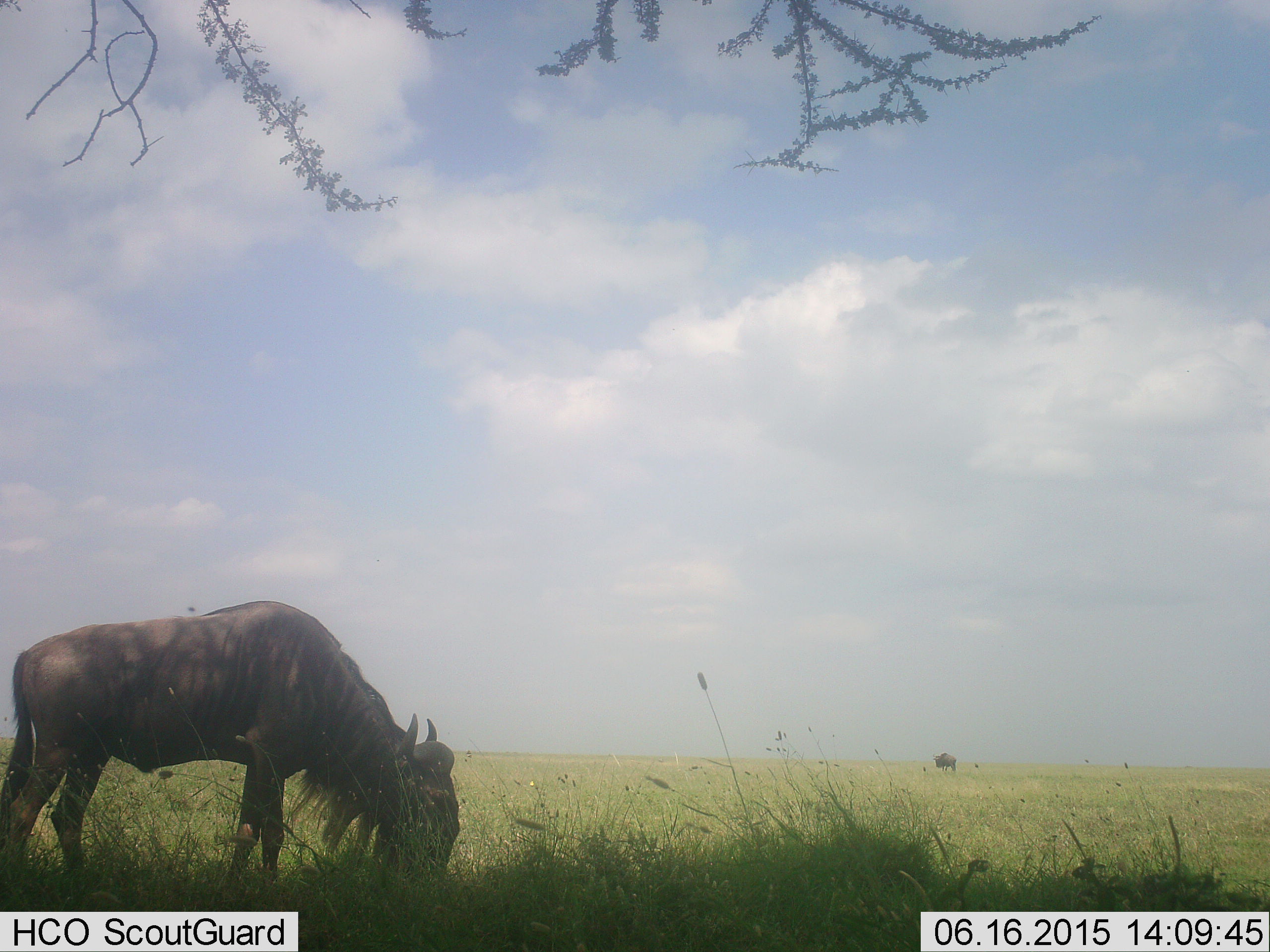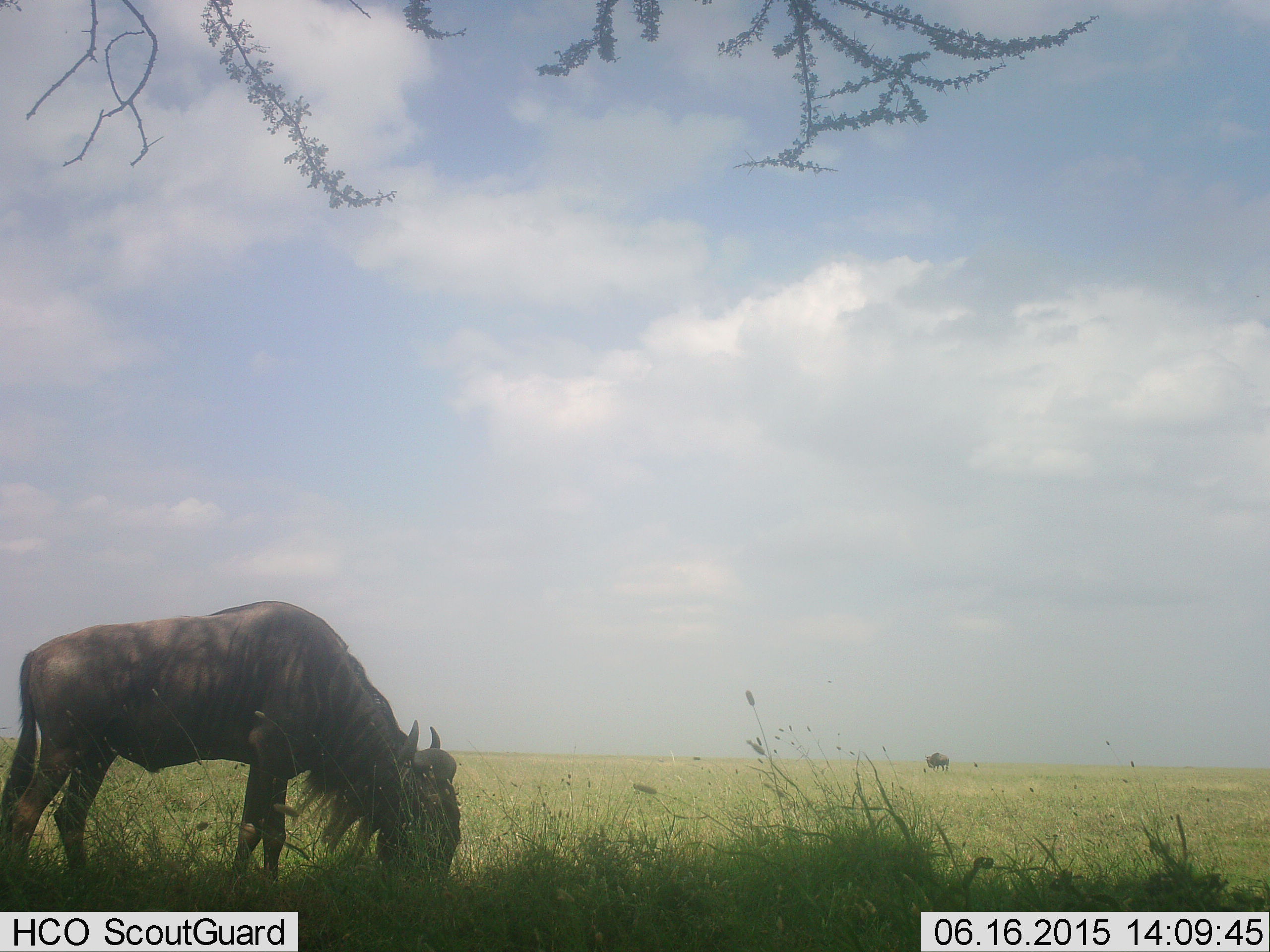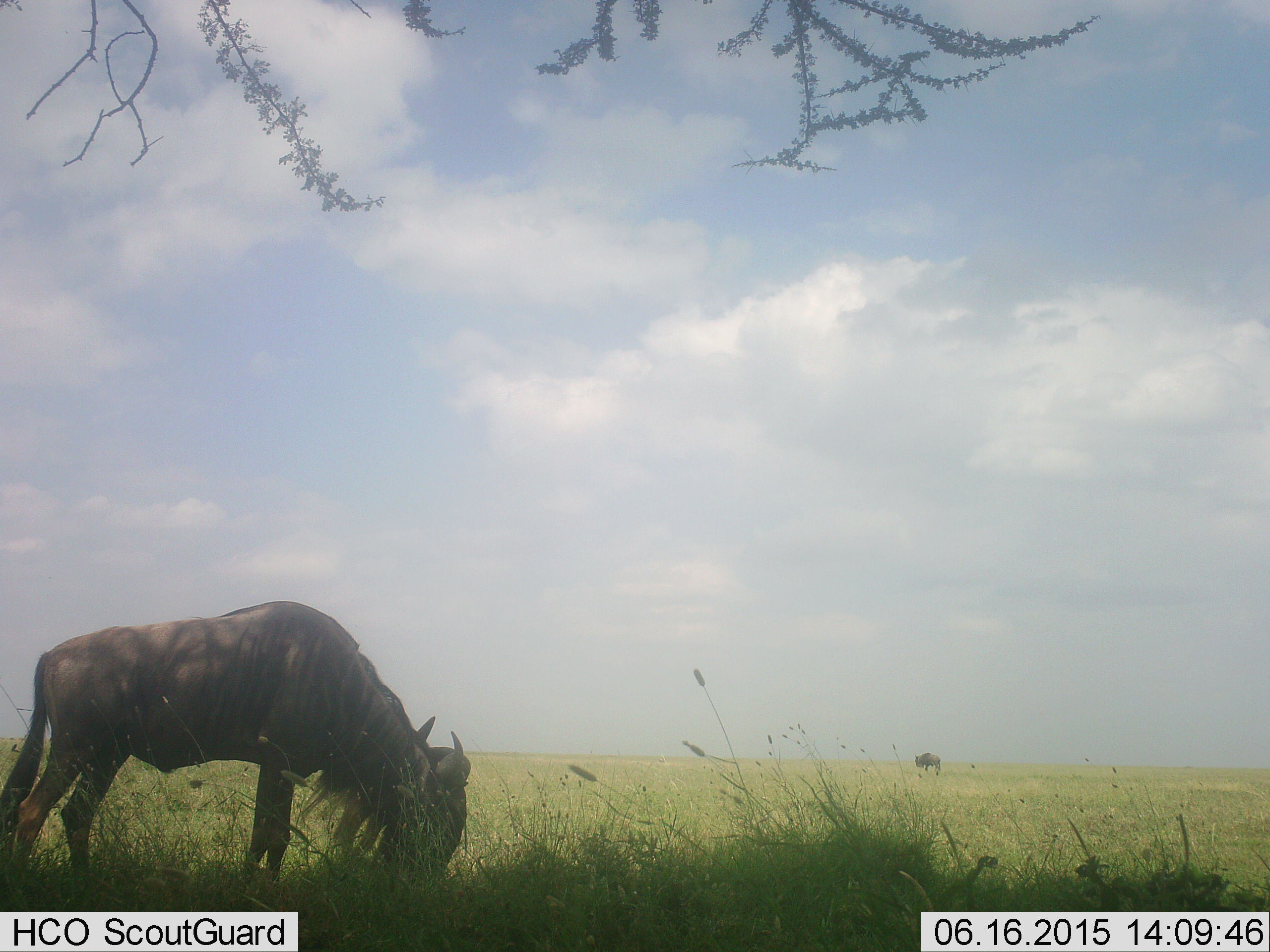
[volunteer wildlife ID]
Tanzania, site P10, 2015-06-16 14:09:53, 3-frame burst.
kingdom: Animalia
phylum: Chordata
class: Mammalia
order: Artiodactyla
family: Bovidae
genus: Connochaetes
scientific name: Connochaetes taurinus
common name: blue wildebeest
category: wildebeest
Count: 2.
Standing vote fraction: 20%.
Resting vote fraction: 0%.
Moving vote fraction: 20%.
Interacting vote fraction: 0%.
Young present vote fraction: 0%.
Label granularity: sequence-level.